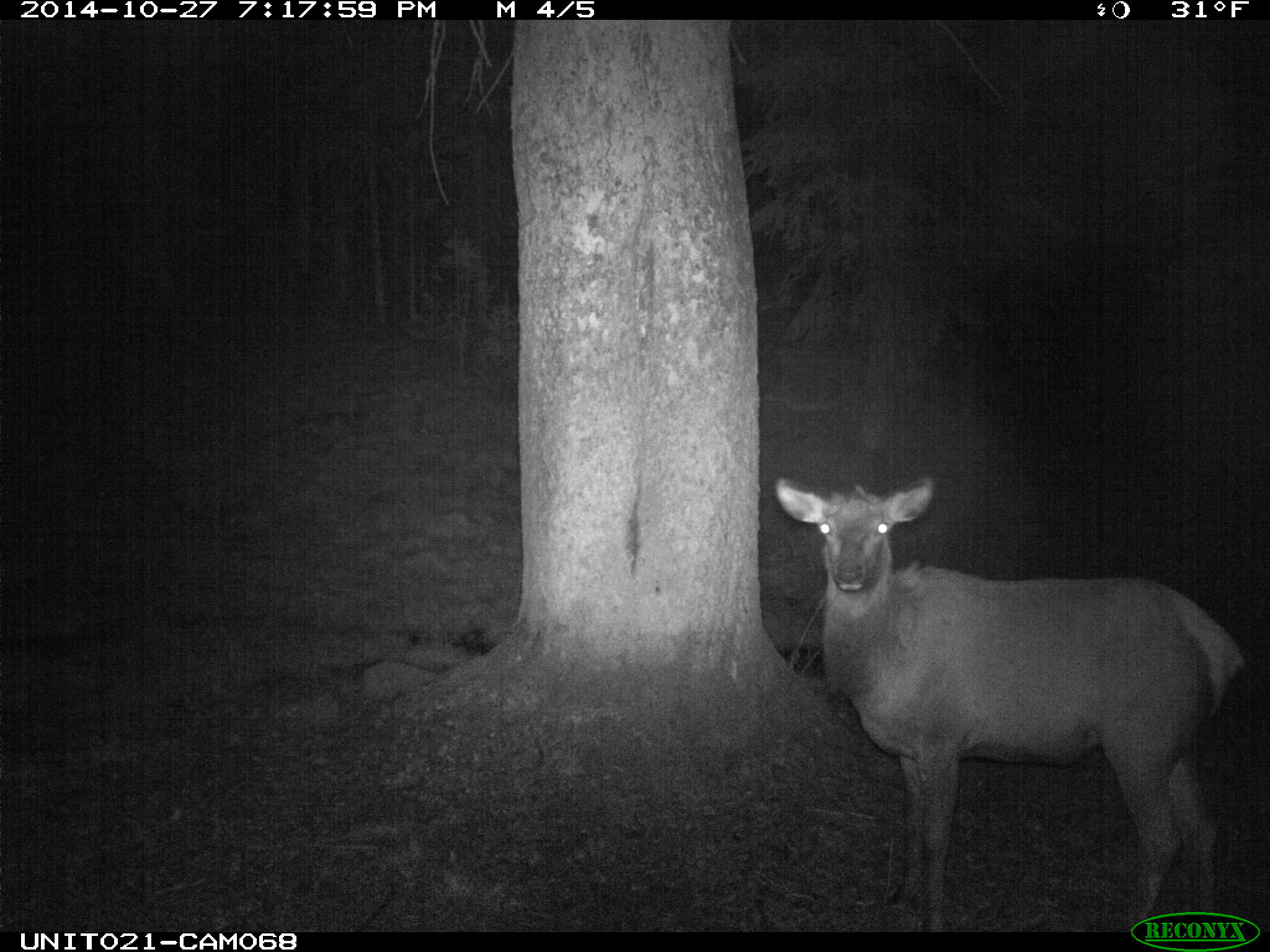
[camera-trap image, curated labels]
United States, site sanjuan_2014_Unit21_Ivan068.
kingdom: Animalia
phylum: Chordata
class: Mammalia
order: Artiodactyla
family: Cervidae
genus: Cervus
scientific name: Cervus elaphus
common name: red deer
Cervus elaphus (red deer).